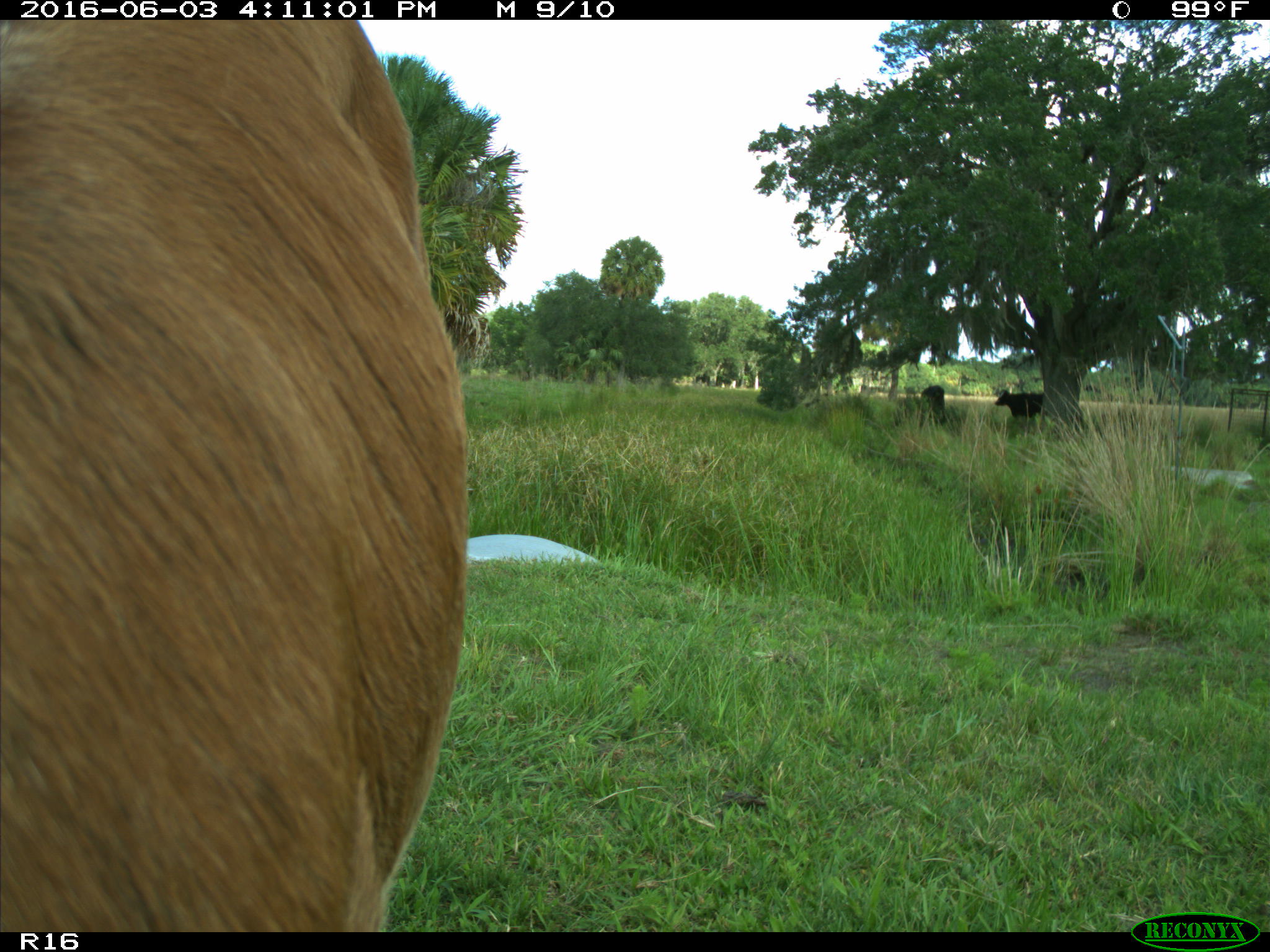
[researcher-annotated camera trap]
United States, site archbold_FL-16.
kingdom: Animalia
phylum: Chordata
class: Mammalia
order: Artiodactyla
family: Bovidae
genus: Bos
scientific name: Bos taurus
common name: domestic cow